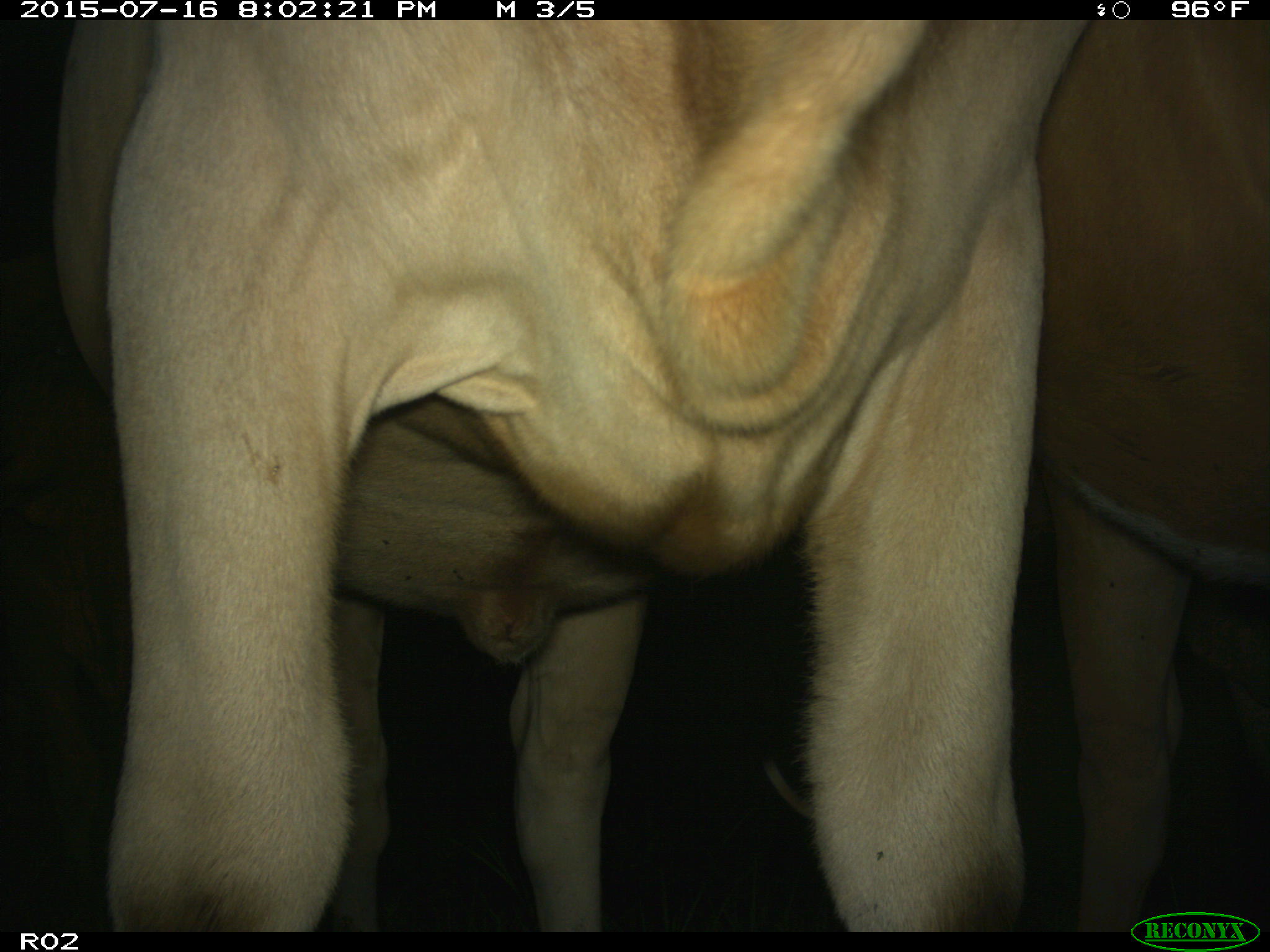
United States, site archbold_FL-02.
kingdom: Animalia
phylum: Chordata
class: Mammalia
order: Artiodactyla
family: Bovidae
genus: Bos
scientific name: Bos taurus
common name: domestic cow